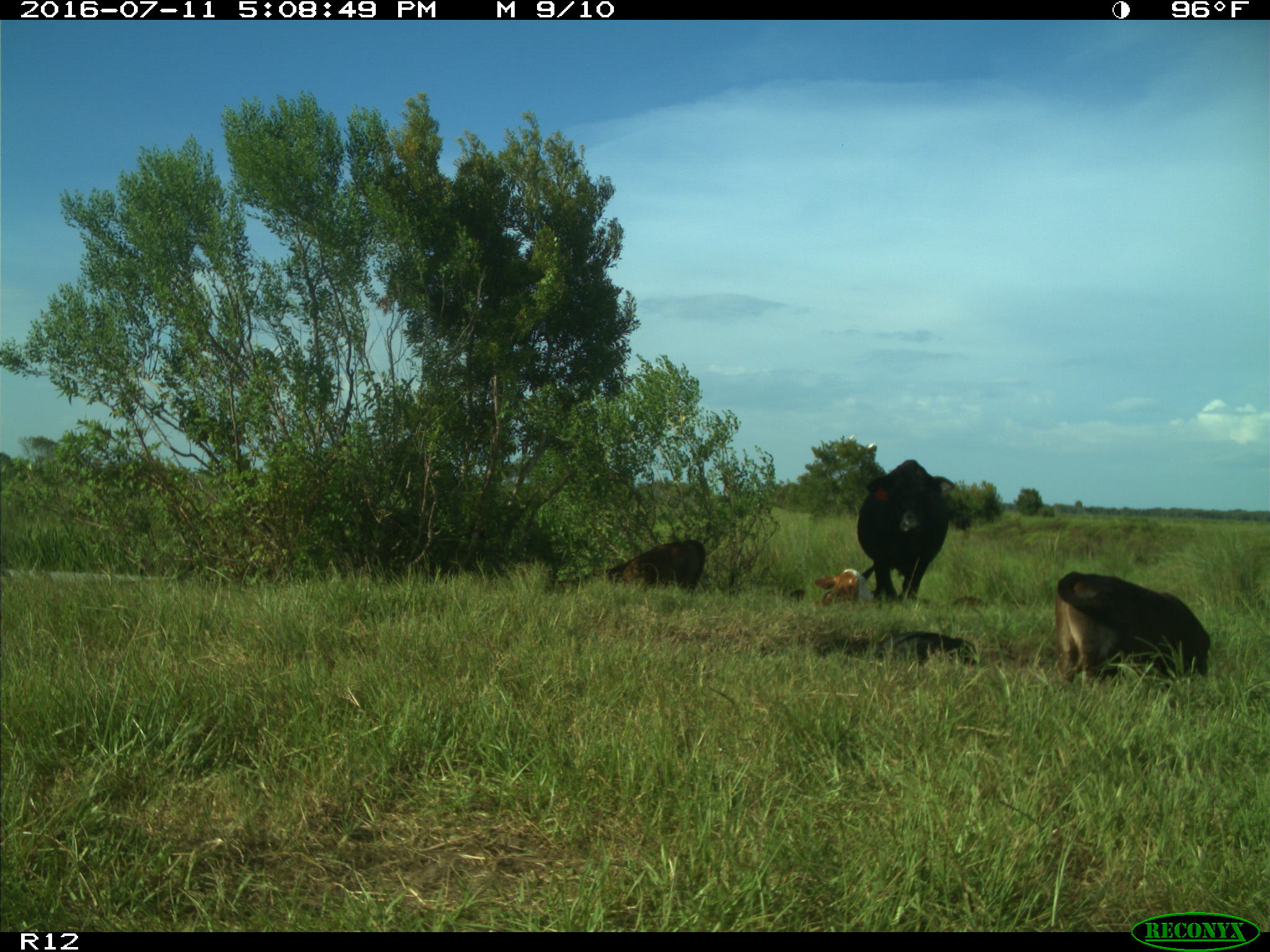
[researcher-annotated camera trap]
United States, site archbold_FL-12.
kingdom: Animalia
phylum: Chordata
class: Mammalia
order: Artiodactyla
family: Bovidae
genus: Bos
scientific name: Bos taurus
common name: domestic cow